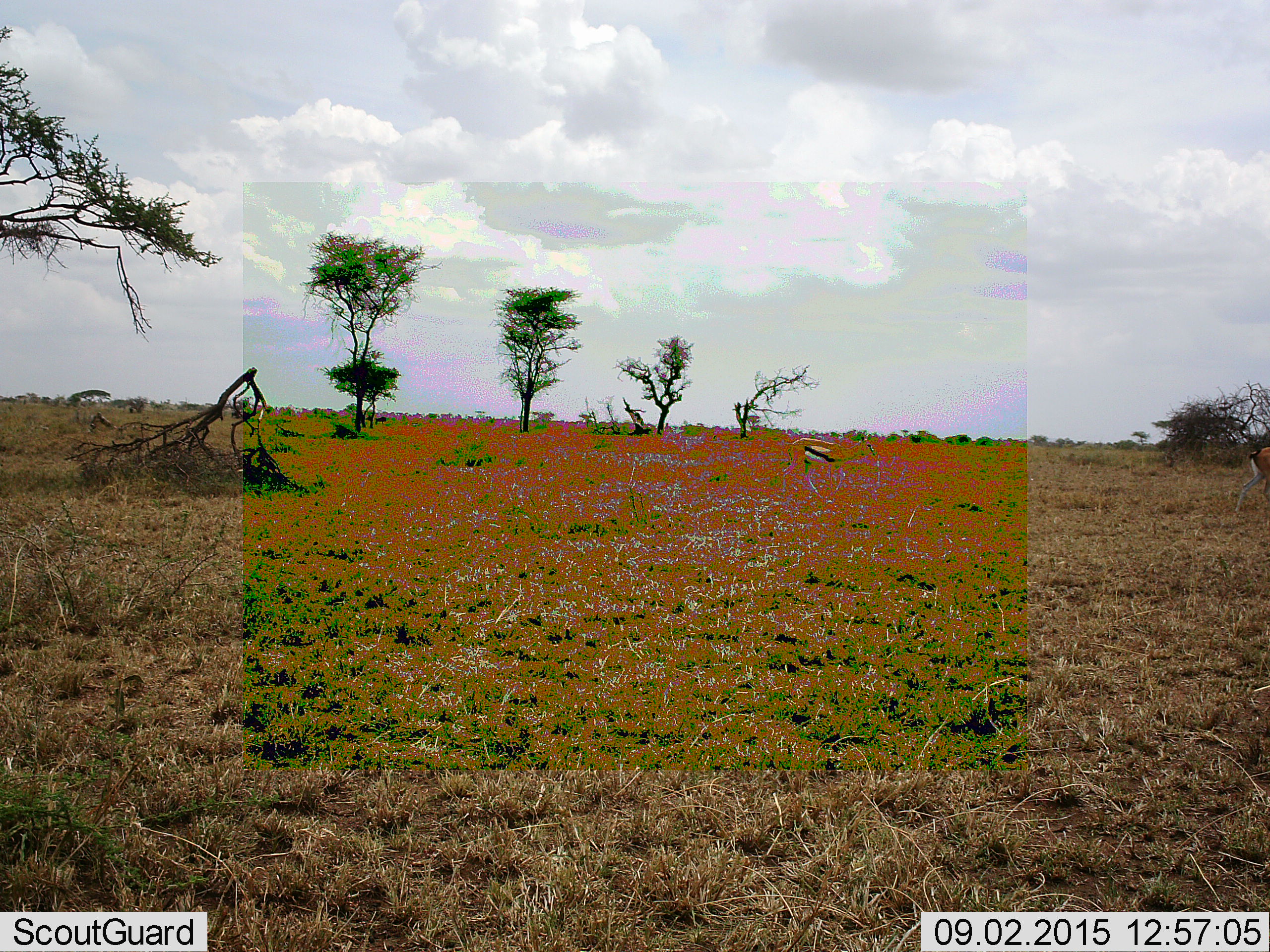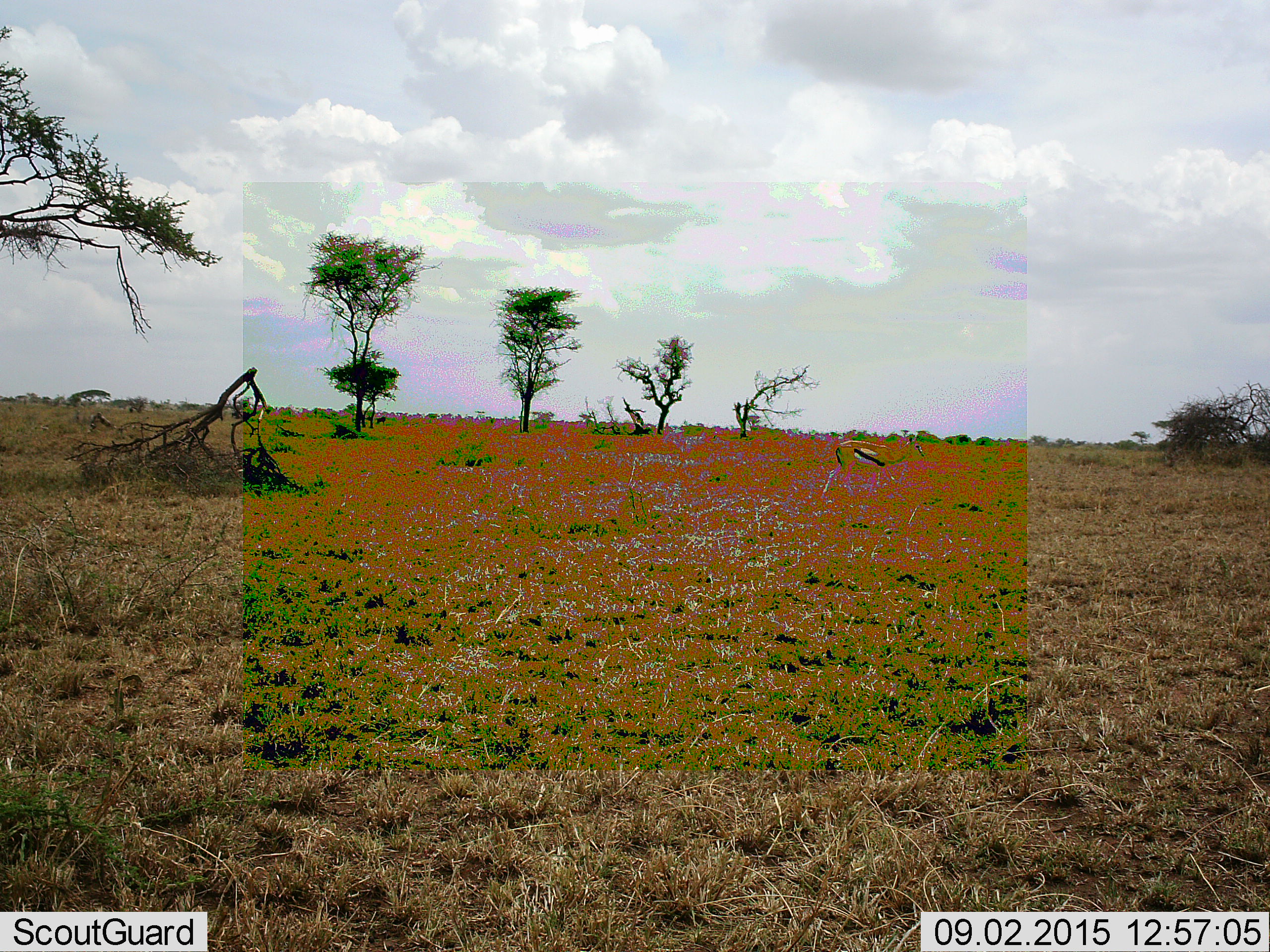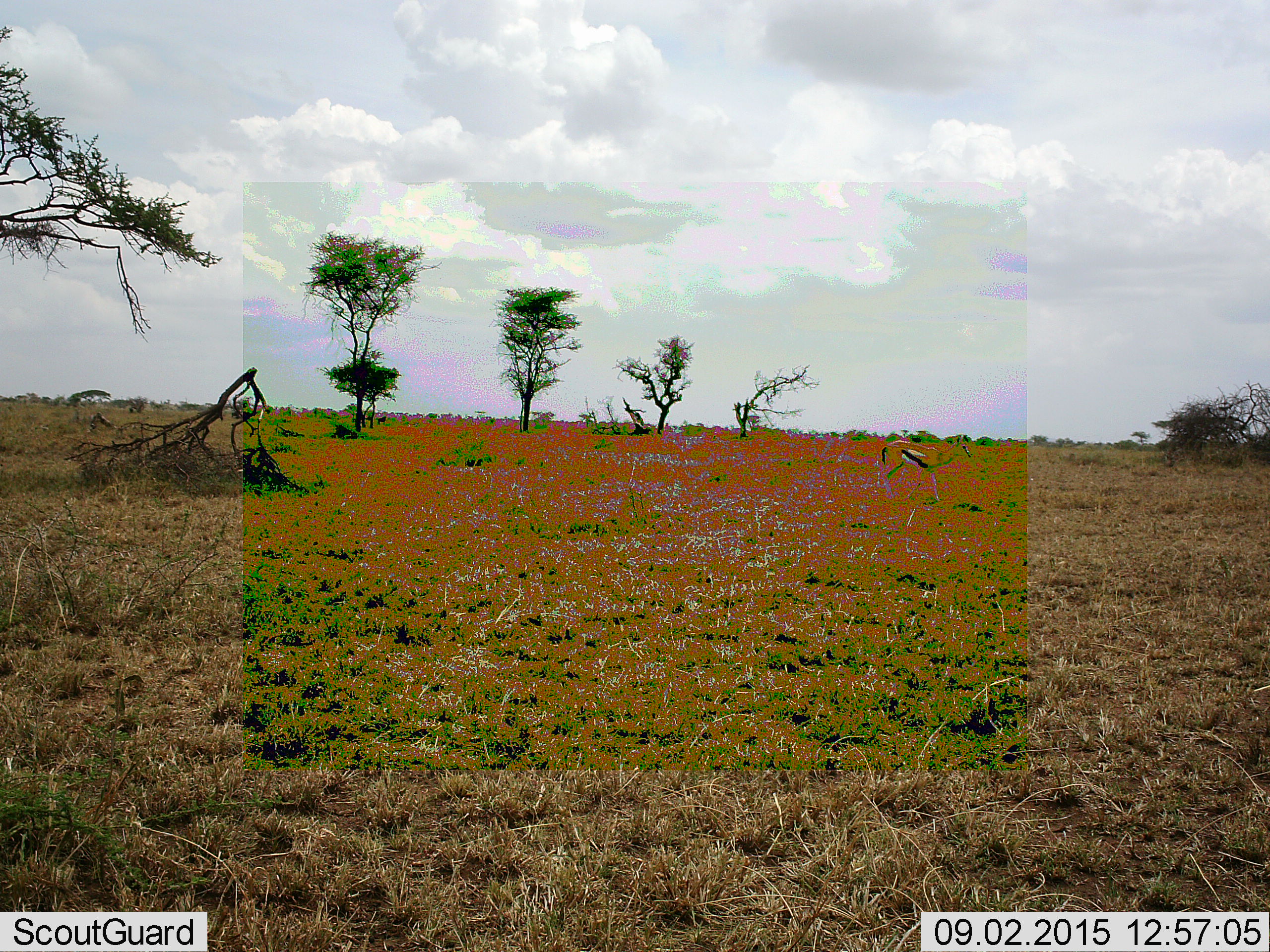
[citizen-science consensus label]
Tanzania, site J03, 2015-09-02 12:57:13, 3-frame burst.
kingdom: Animalia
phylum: Chordata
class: Mammalia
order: Artiodactyla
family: Bovidae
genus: Eudorcas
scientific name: Eudorcas thomsonii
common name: thomson's gazelle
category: gazellethomsons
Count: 1.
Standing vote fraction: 22%.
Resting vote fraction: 0%.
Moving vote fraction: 67%.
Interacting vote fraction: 0%.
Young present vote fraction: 0%.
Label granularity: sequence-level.